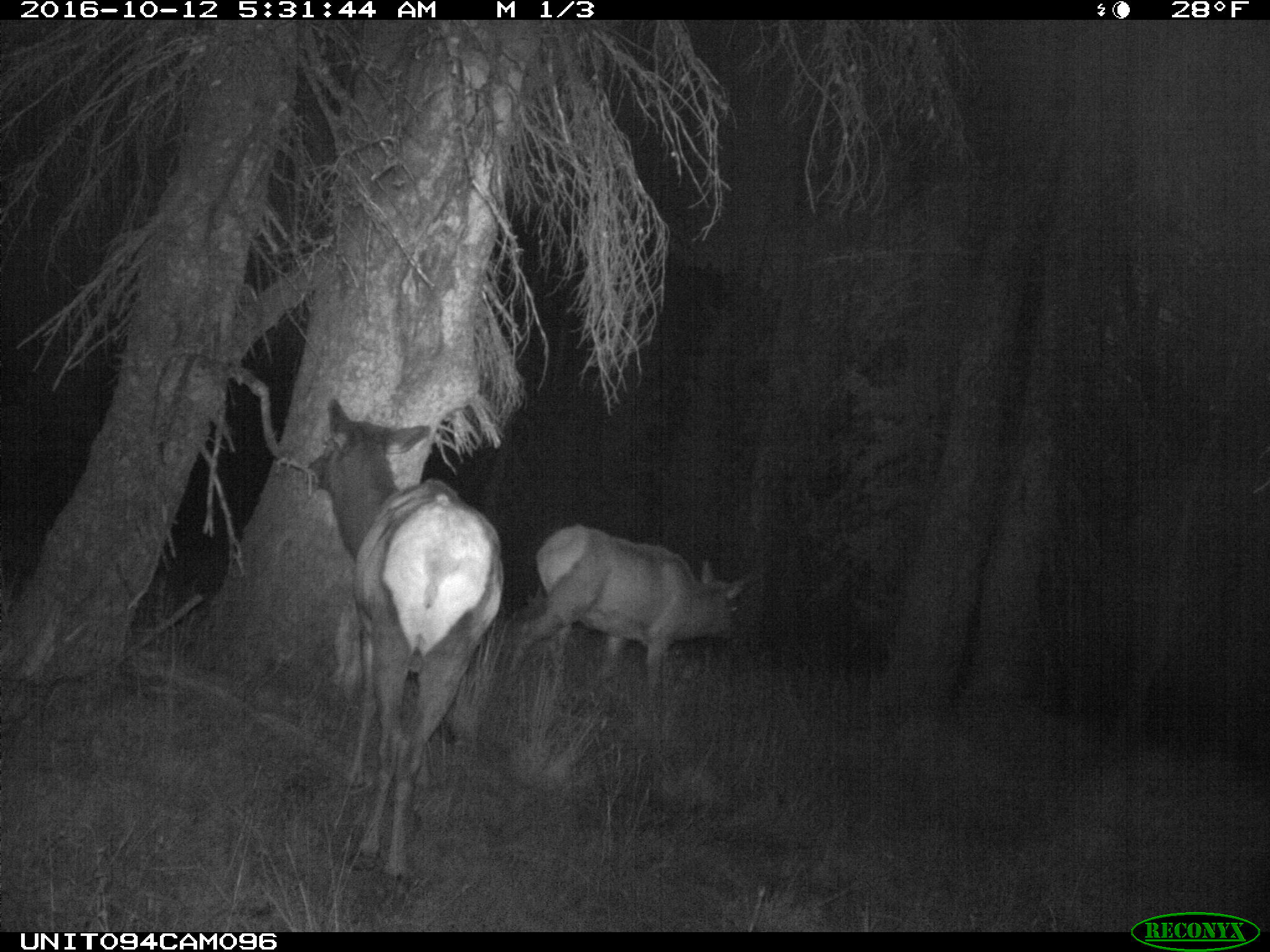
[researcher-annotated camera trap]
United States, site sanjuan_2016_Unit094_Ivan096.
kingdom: Animalia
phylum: Chordata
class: Mammalia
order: Artiodactyla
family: Cervidae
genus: Cervus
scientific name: Cervus elaphus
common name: red deer